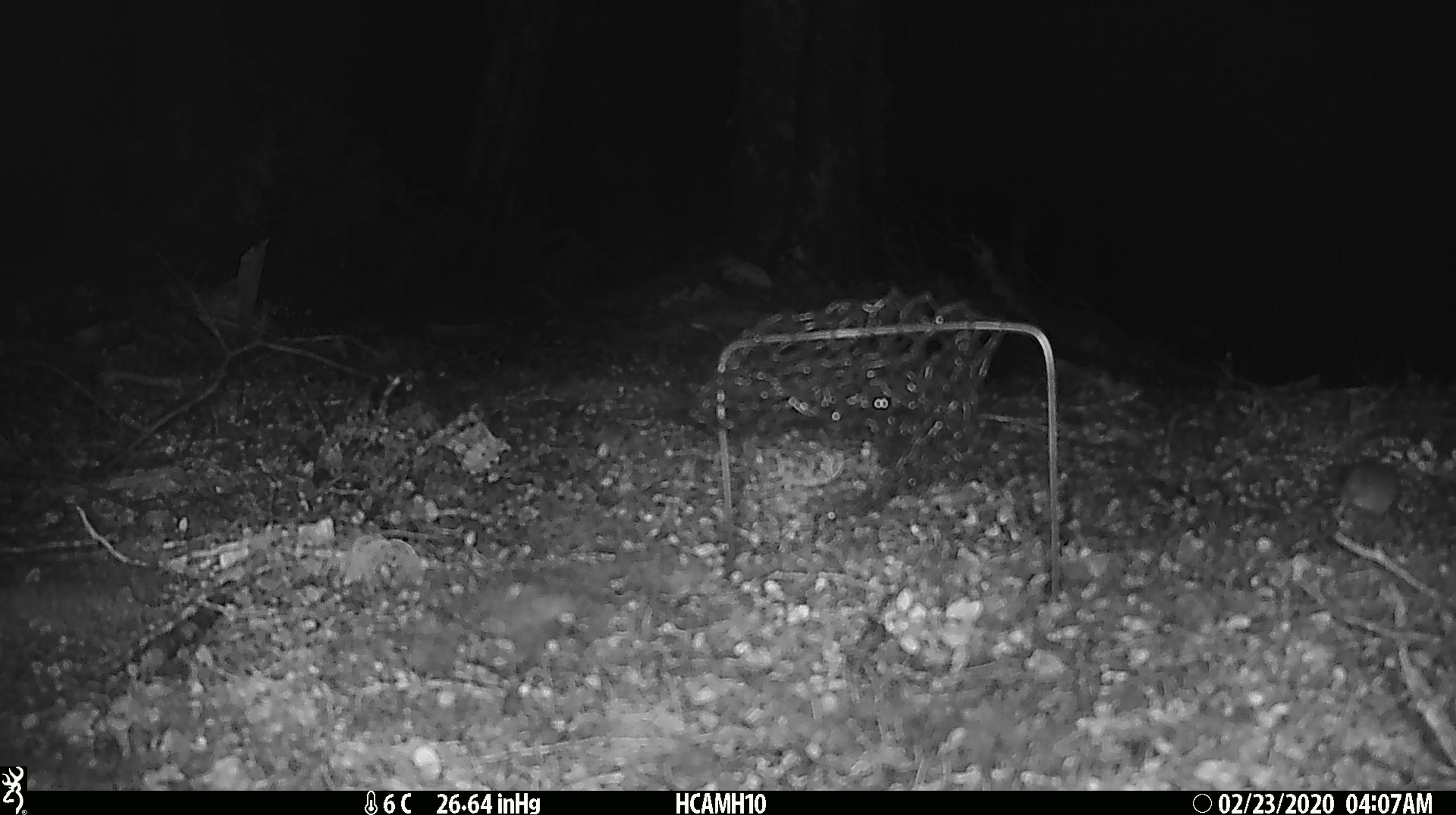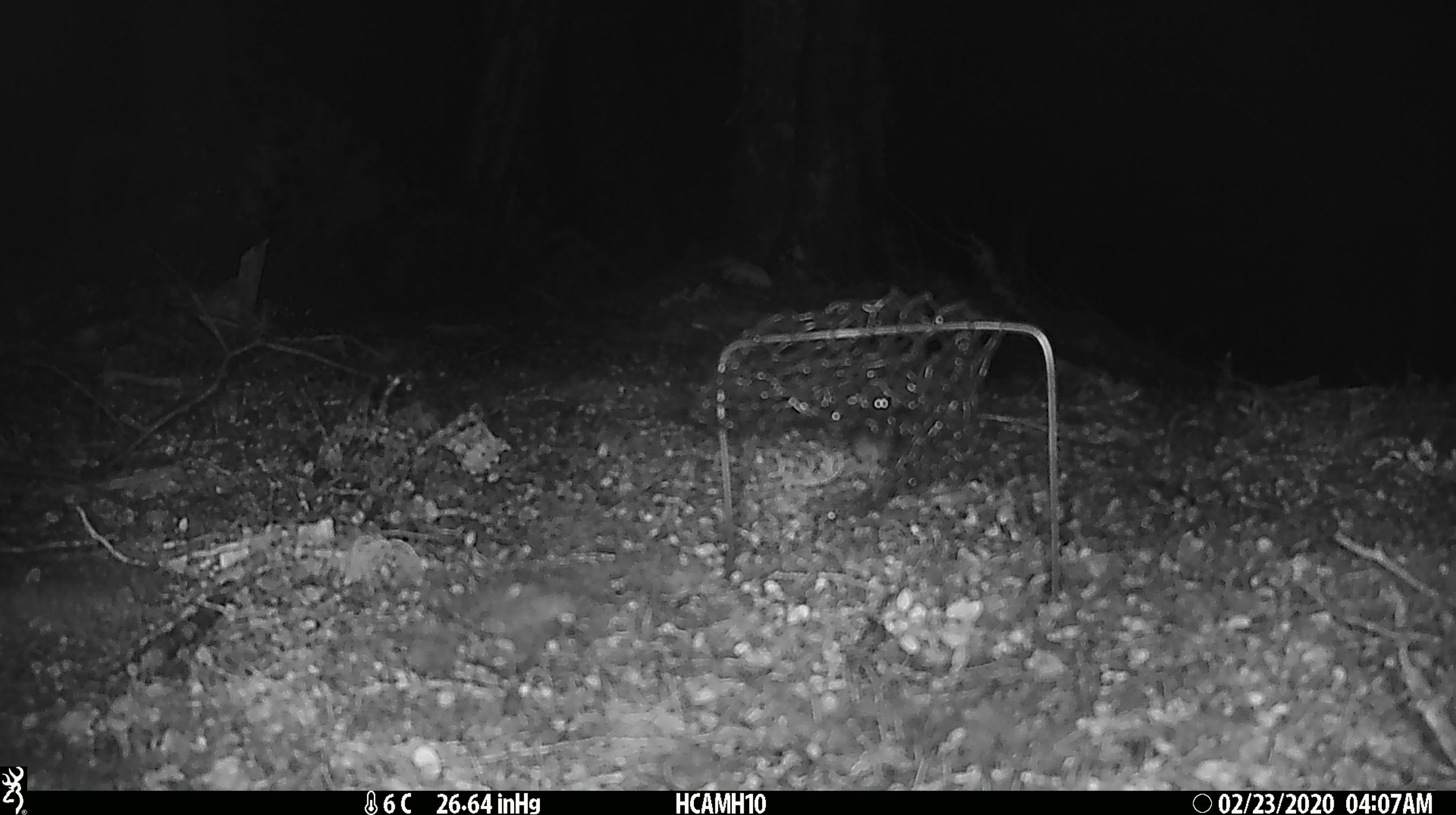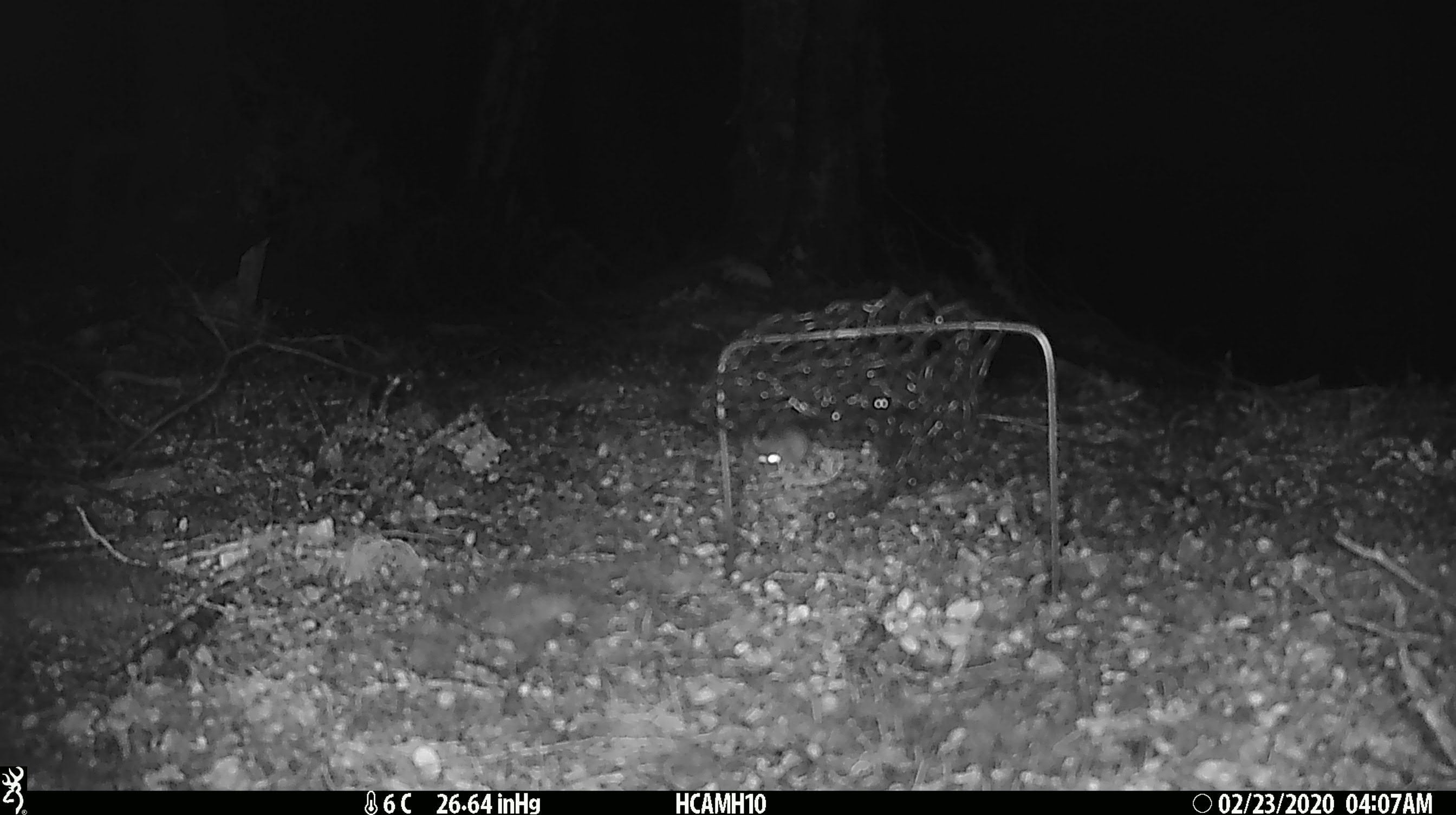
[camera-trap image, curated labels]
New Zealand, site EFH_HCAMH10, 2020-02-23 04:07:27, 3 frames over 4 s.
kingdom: Animalia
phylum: Chordata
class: Mammalia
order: Rodentia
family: Muridae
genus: Mus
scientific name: Mus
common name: mouse